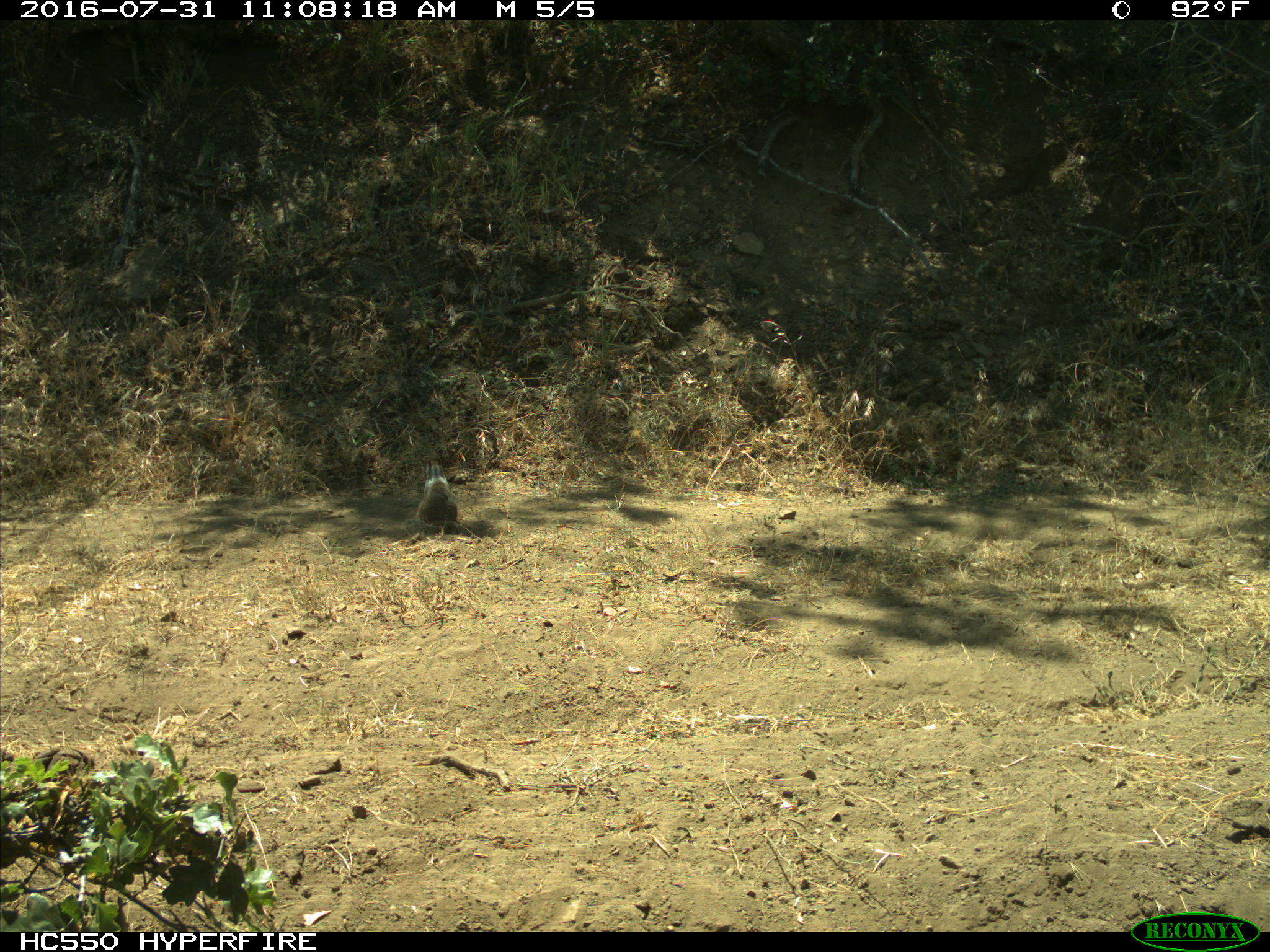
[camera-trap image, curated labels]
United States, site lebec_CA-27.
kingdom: Animalia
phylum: Chordata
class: Mammalia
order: Rodentia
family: Sciuridae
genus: Otospermophilus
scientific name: Otospermophilus beecheyi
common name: california ground squirrel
Otospermophilus beecheyi (california ground squirrel).